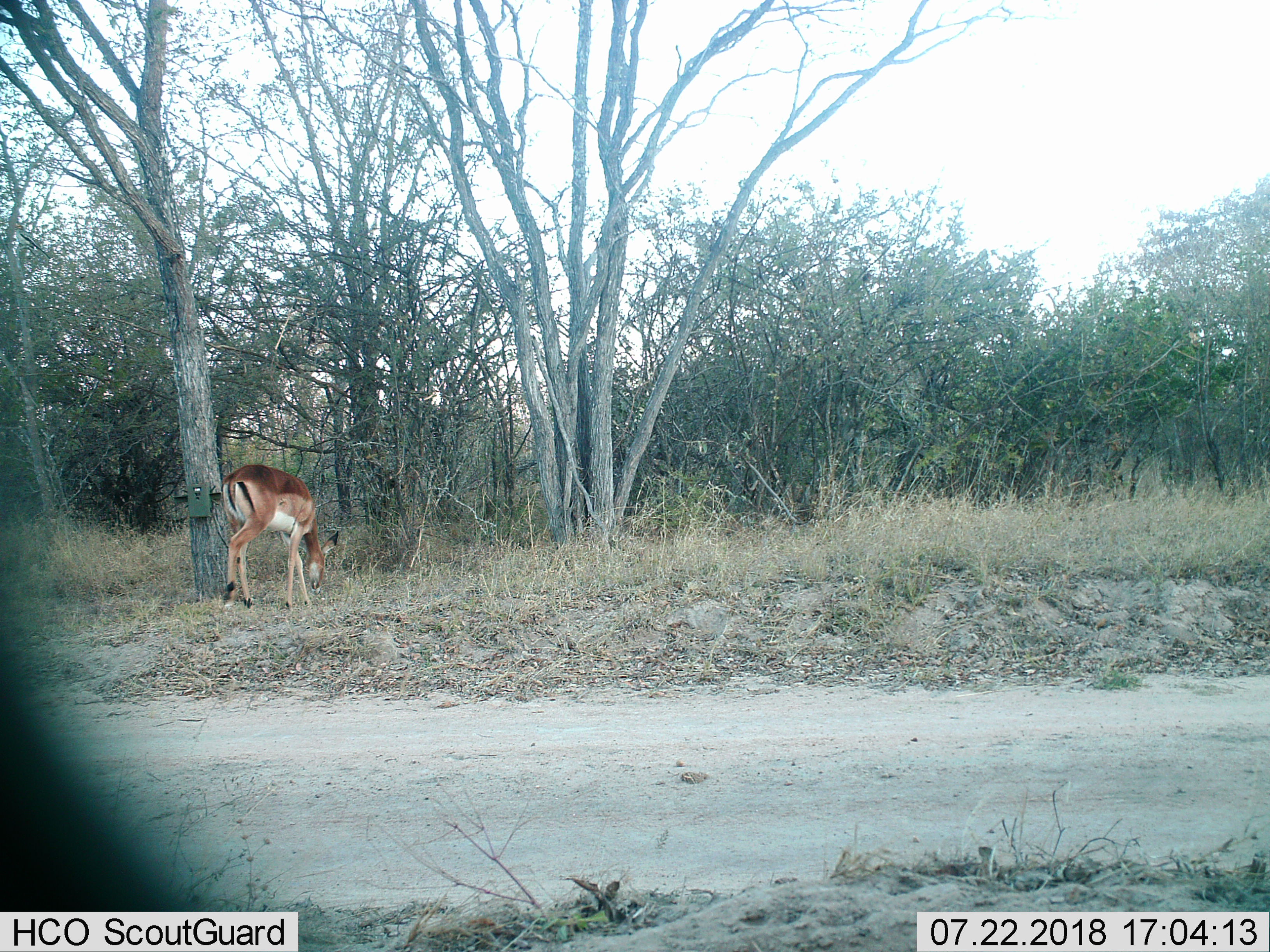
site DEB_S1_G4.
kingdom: Animalia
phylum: Chordata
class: Mammalia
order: Artiodactyla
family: Bovidae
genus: Aepyceros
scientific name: Aepyceros melampus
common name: impala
Impala (Aepyceros melampus), count 1. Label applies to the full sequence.